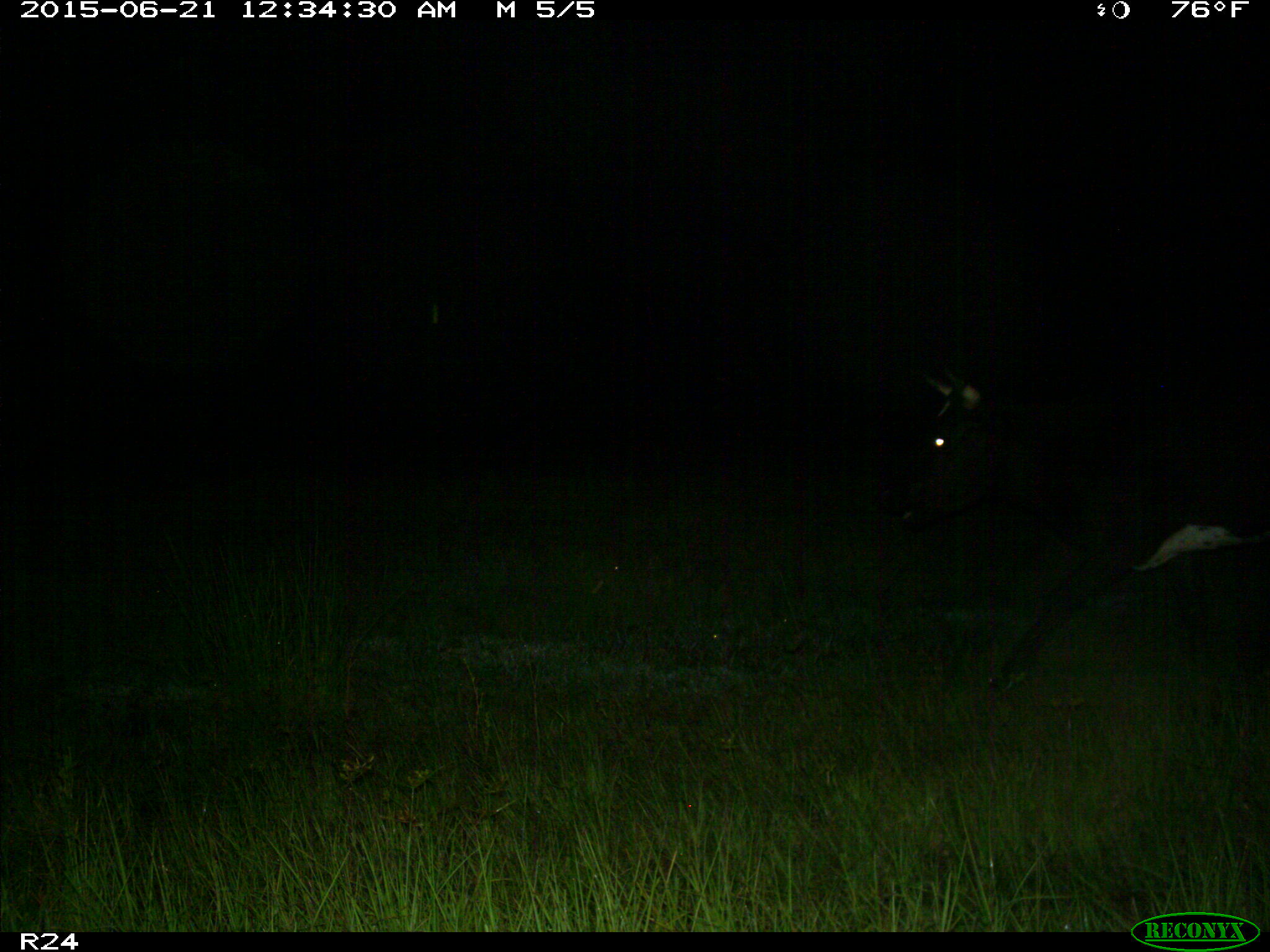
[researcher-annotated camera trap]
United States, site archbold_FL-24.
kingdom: Animalia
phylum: Chordata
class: Mammalia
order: Artiodactyla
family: Bovidae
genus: Bos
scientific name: Bos taurus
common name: domestic cow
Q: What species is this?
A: Bos taurus (domestic cow).